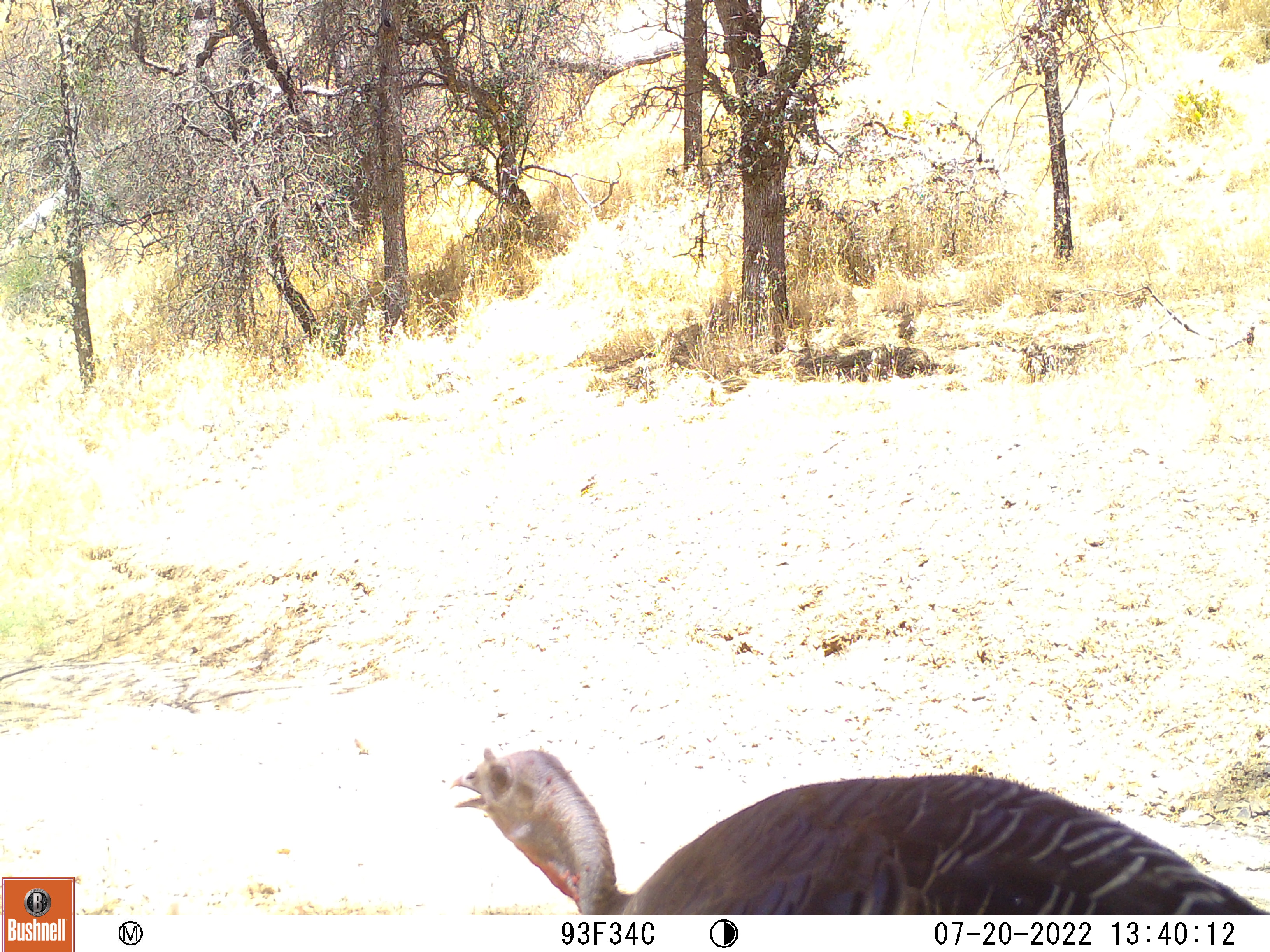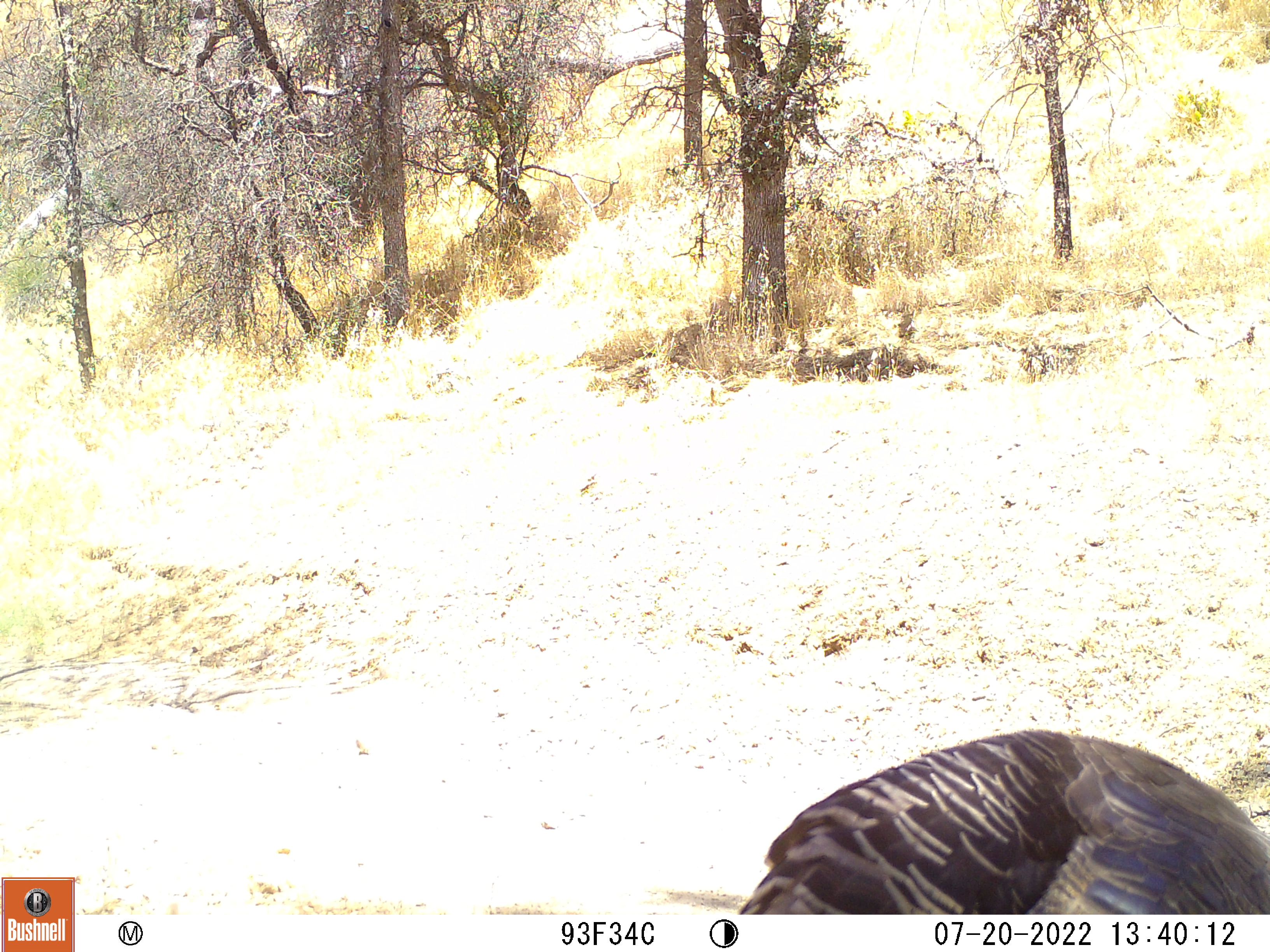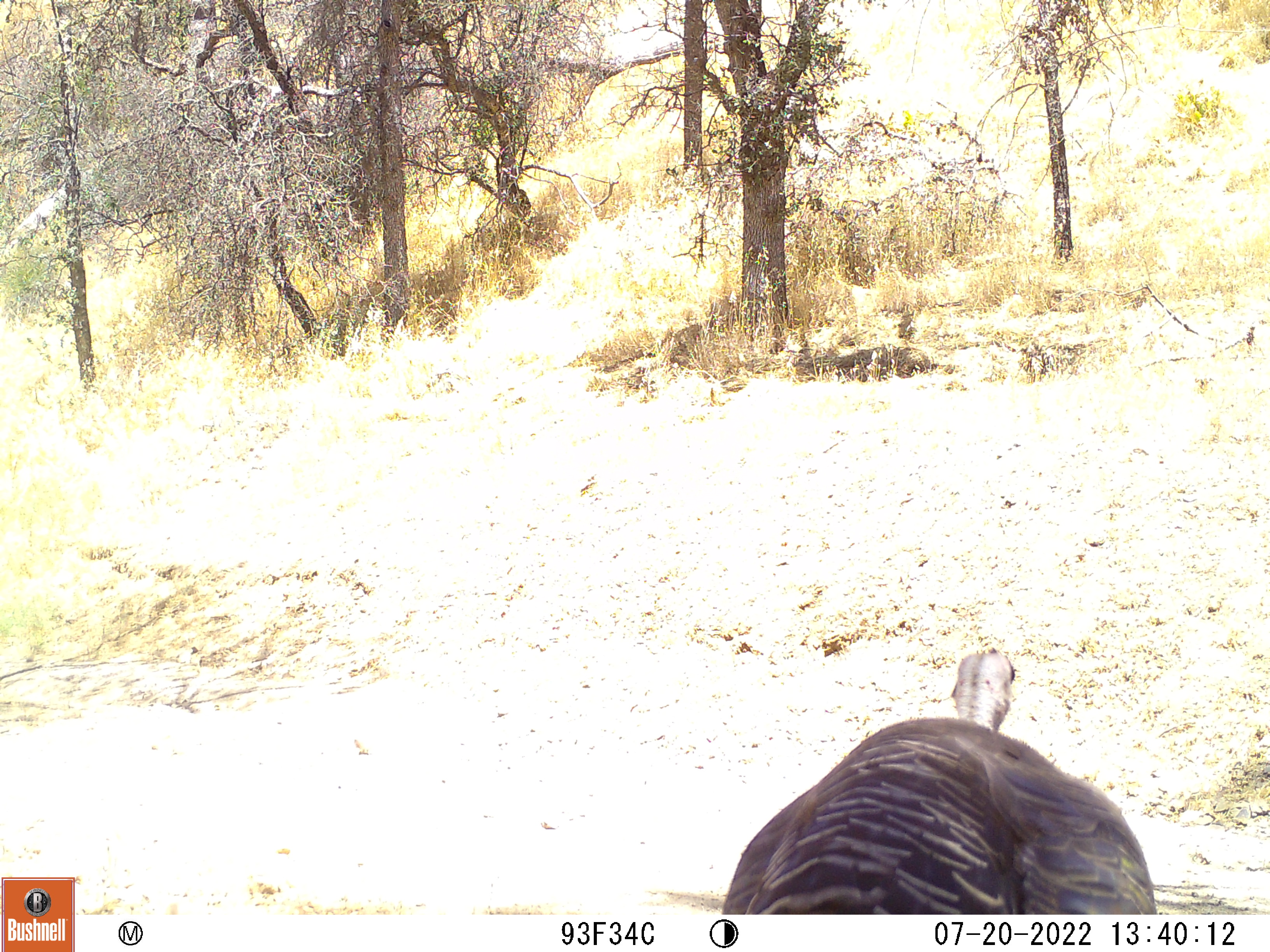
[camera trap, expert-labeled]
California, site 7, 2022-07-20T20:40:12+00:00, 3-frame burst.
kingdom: Animalia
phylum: Chordata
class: Aves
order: Galliformes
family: Phasianidae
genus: Meleagris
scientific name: Meleagris gallopavo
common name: turkey